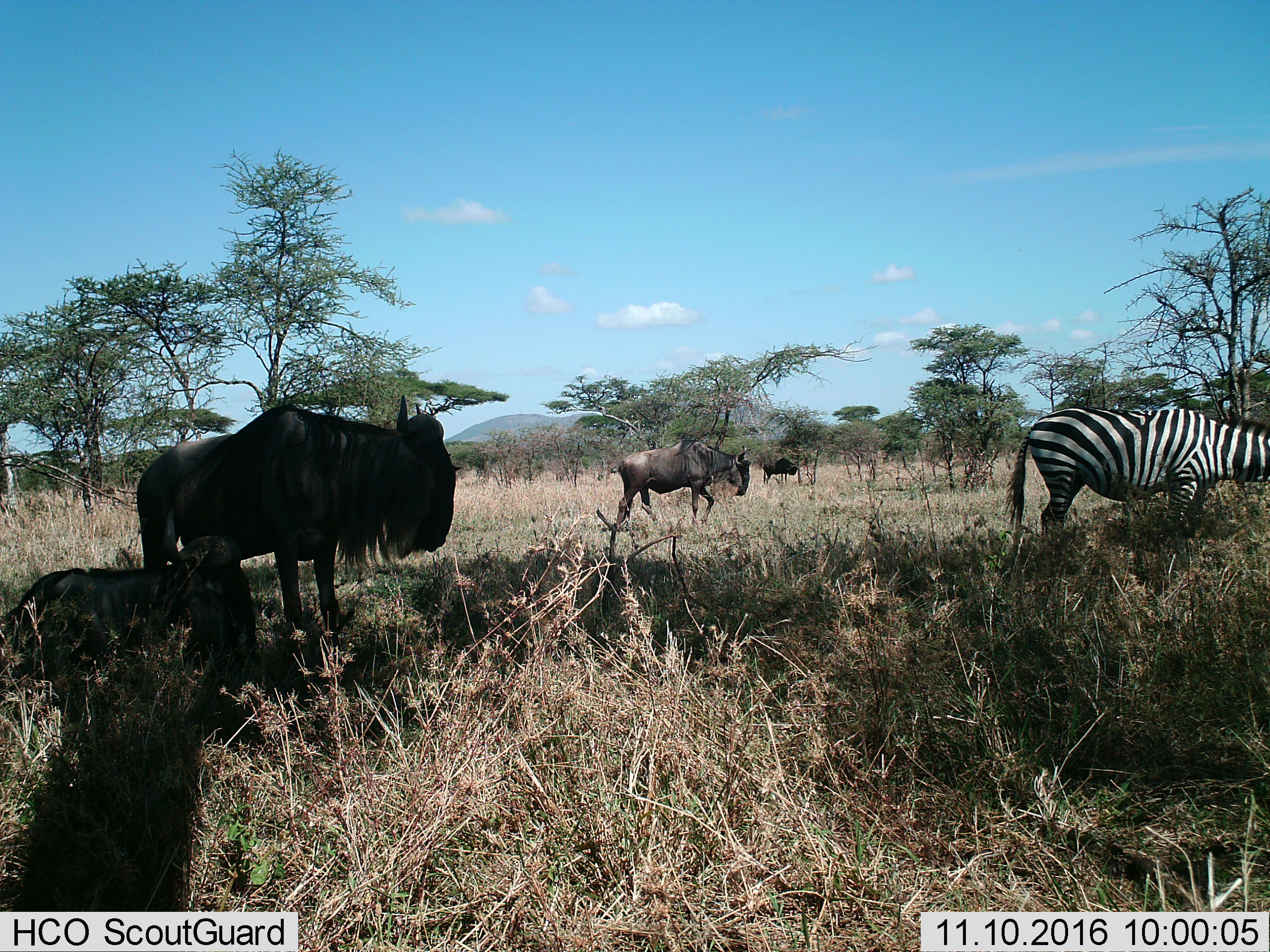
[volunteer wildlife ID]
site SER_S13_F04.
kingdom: Animalia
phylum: Chordata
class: Mammalia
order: Artiodactyla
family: Bovidae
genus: Connochaetes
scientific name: Connochaetes taurinus taurinus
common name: blue wildebeest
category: wildebeestblue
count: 4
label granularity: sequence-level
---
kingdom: Animalia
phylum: Chordata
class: Mammalia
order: Perissodactyla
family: Equidae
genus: Equus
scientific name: Equus quagga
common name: plains zebra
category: zebraplains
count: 1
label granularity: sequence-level